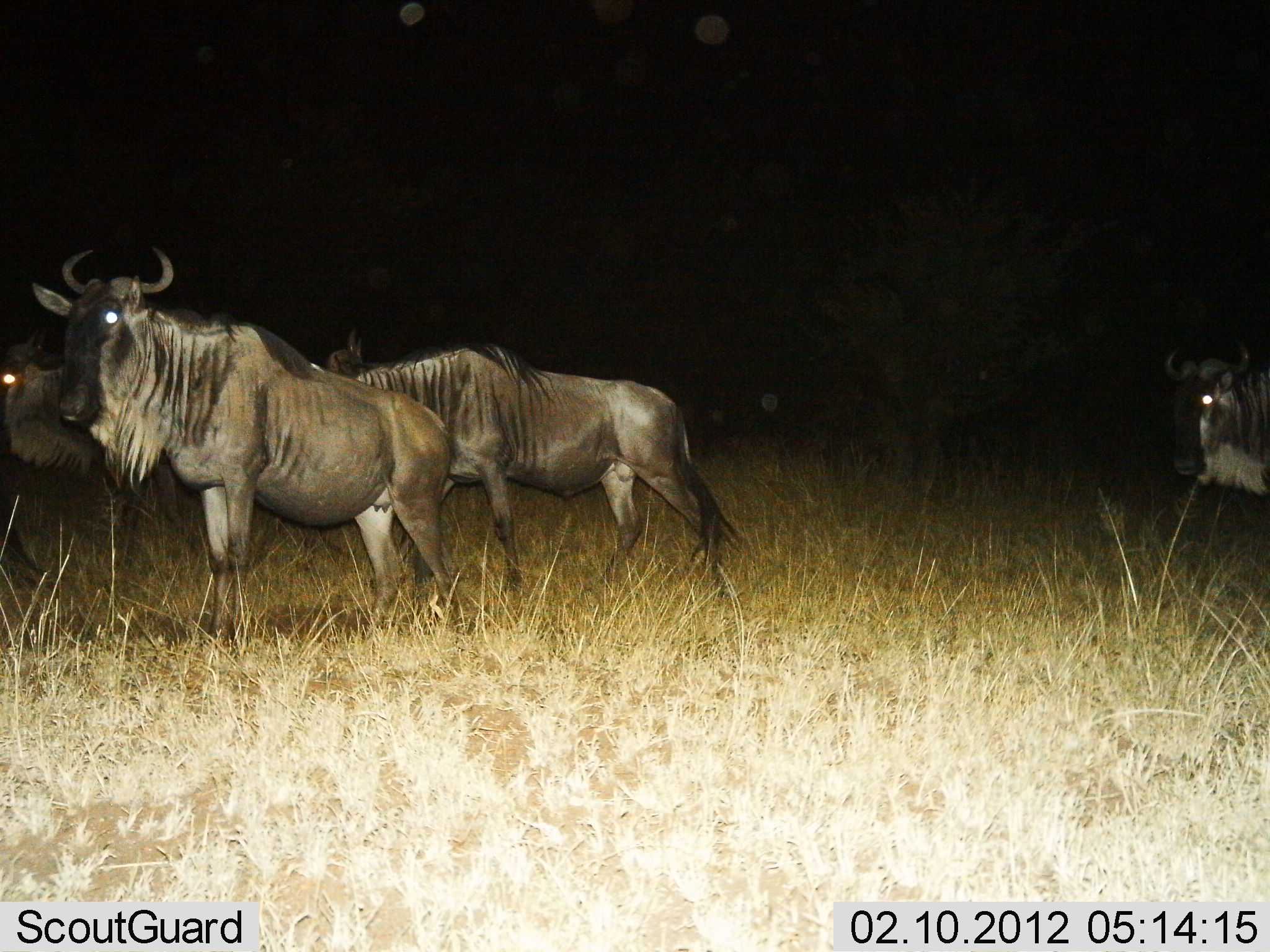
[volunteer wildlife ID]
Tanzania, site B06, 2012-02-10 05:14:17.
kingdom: Animalia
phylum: Chordata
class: Mammalia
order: Artiodactyla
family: Bovidae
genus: Connochaetes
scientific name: Connochaetes taurinus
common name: blue wildebeest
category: wildebeest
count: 4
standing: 81%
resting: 3%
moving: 42%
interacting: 0%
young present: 0%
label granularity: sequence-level